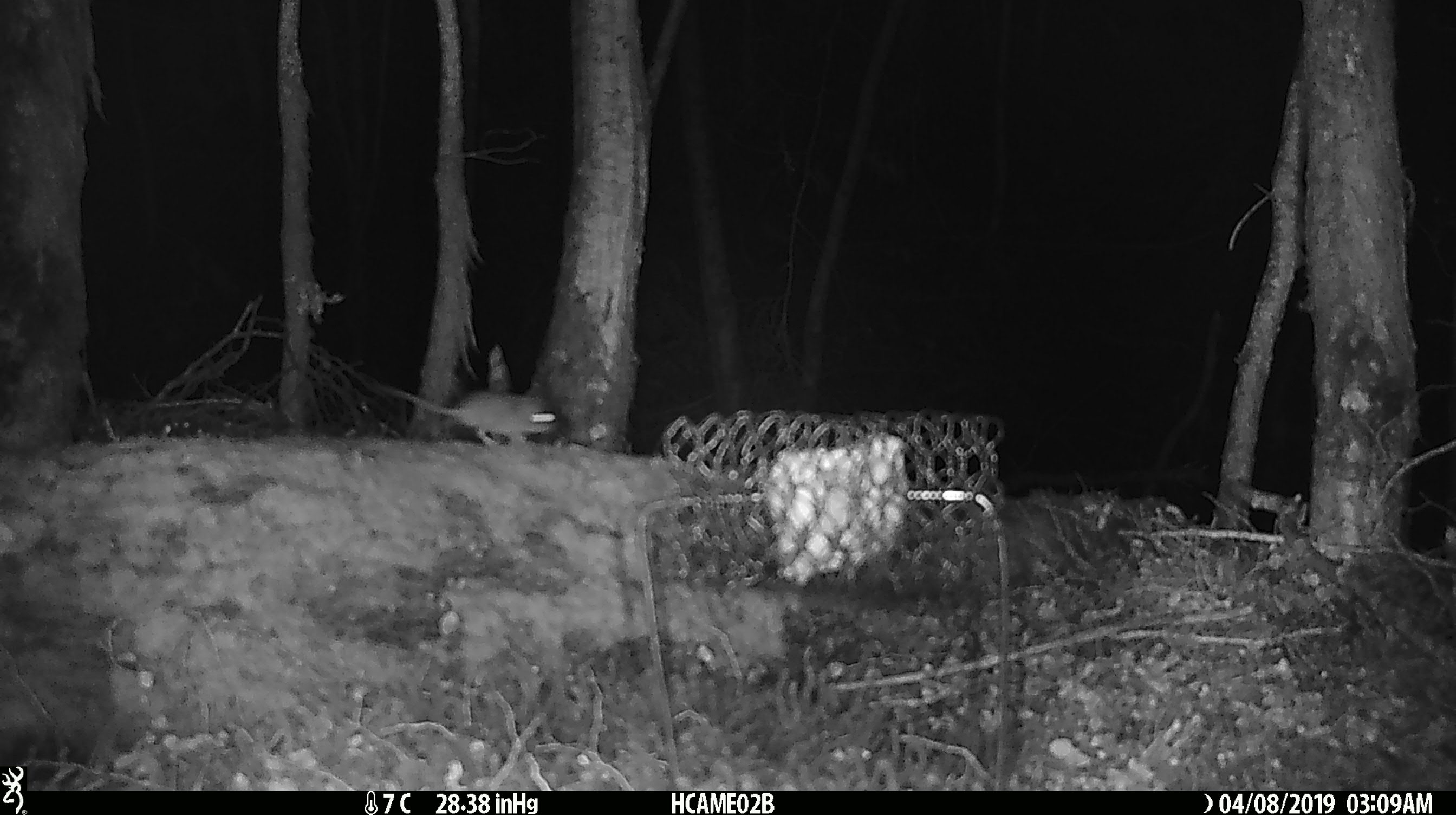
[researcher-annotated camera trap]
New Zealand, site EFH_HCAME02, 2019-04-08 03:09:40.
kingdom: Animalia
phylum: Chordata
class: Mammalia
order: Rodentia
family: Muridae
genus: Mus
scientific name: Mus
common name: mouse